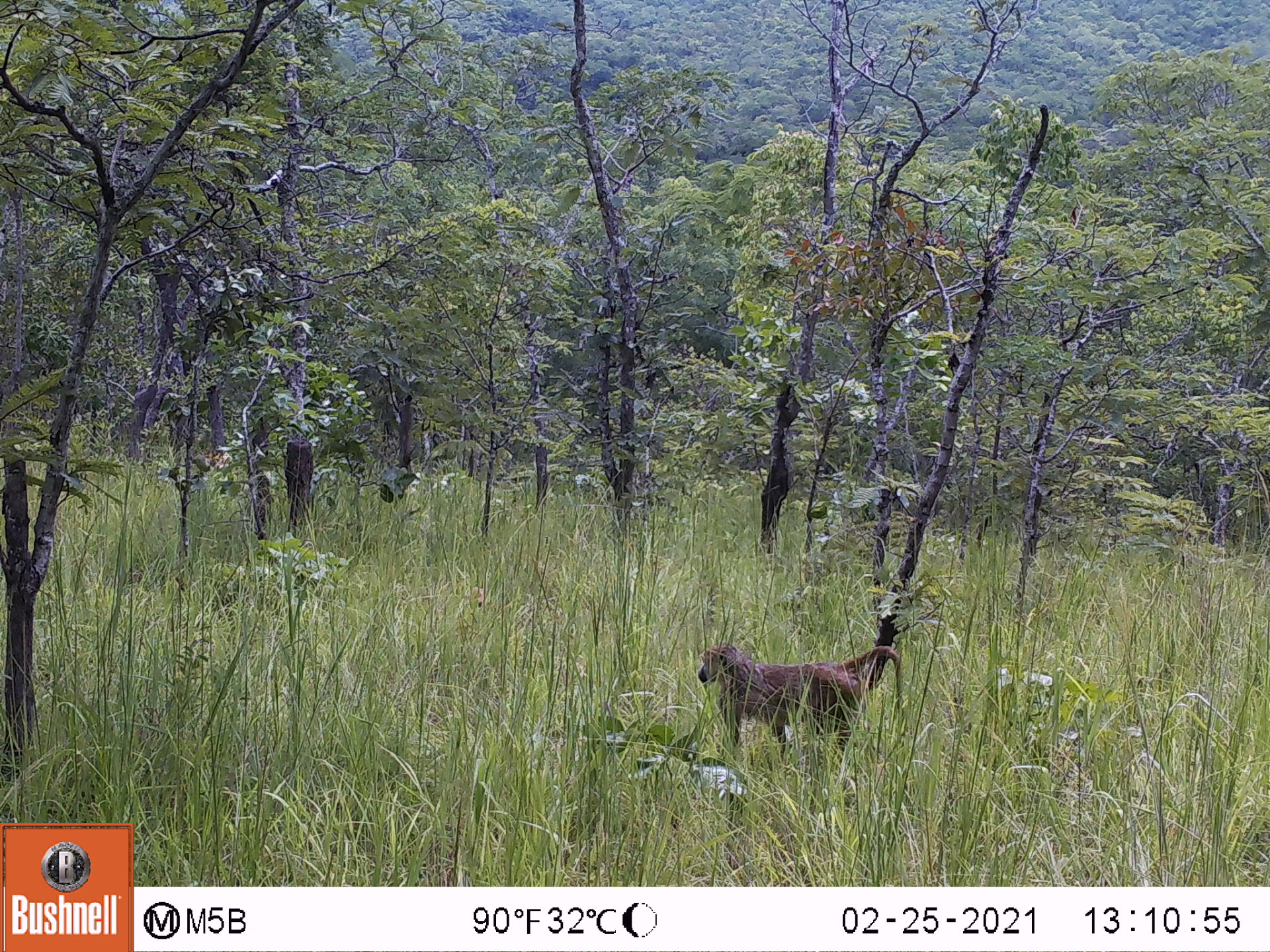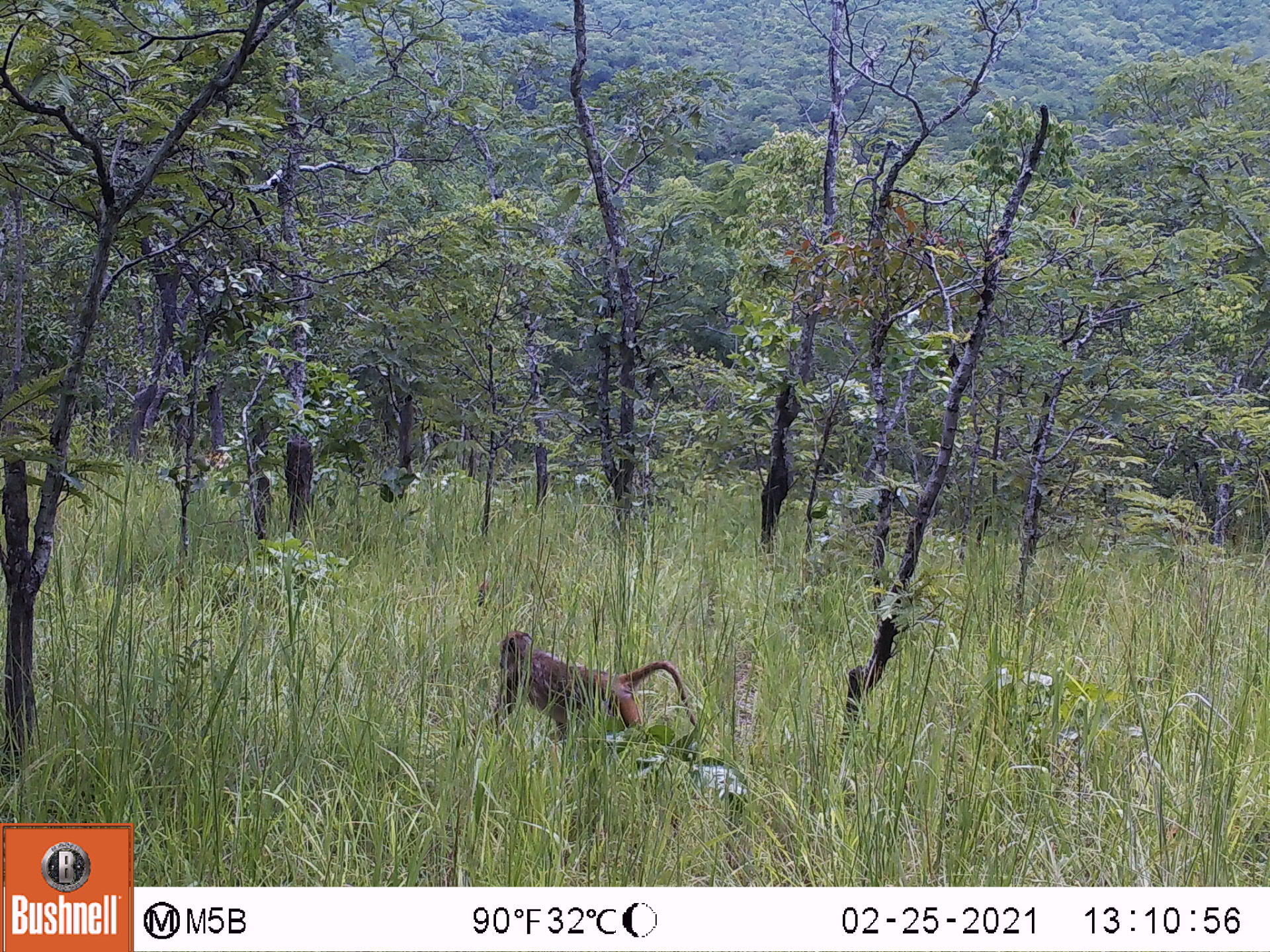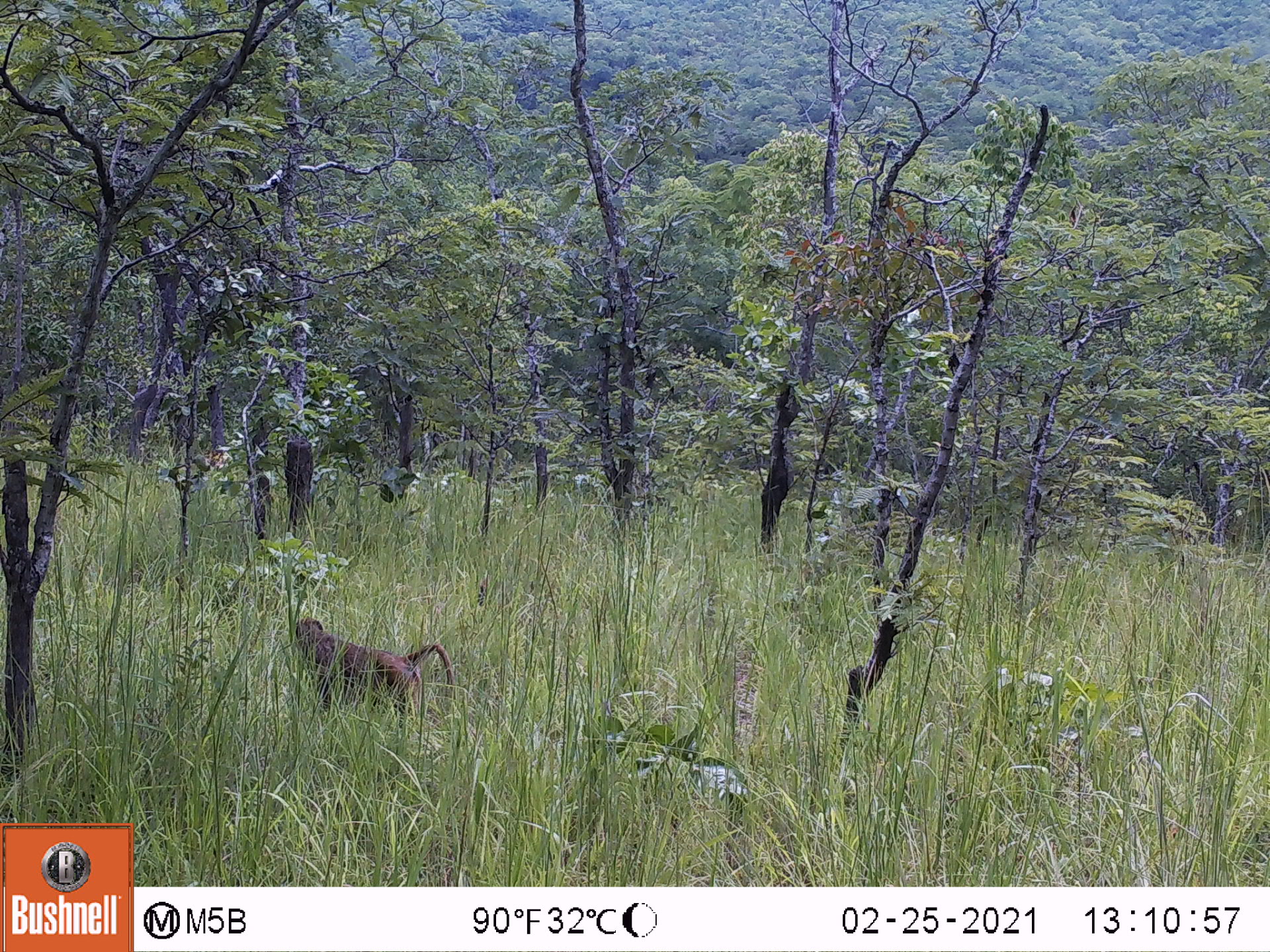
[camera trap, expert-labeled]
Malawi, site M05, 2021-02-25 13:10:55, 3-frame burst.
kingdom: Animalia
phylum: Chordata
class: Mammalia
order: Primates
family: Cercopithecidae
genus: Papio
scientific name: Papio cynocephalus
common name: yellow baboon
Yellow baboon (Papio cynocephalus), count 1.